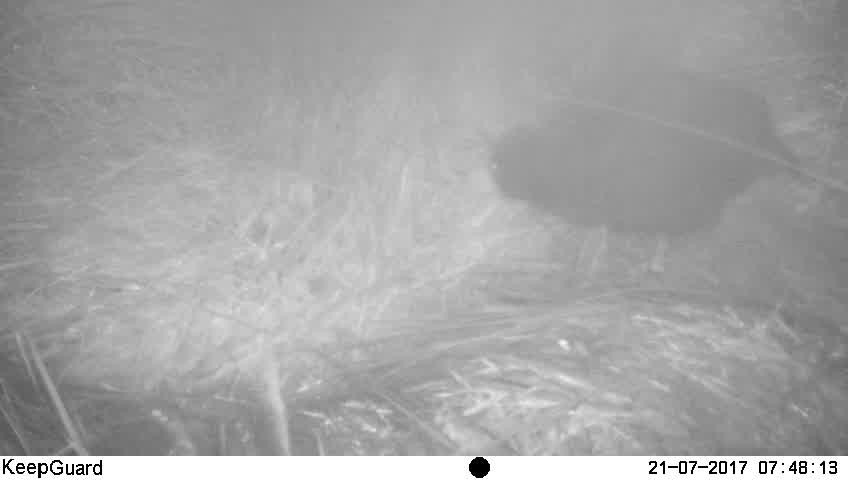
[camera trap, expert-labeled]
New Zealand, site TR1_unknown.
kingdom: Animalia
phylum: Chordata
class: Aves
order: Gruiformes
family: Rallidae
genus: Porphyrio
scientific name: Porphyrio mantelli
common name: takahe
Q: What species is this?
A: Takahe (Porphyrio mantelli).